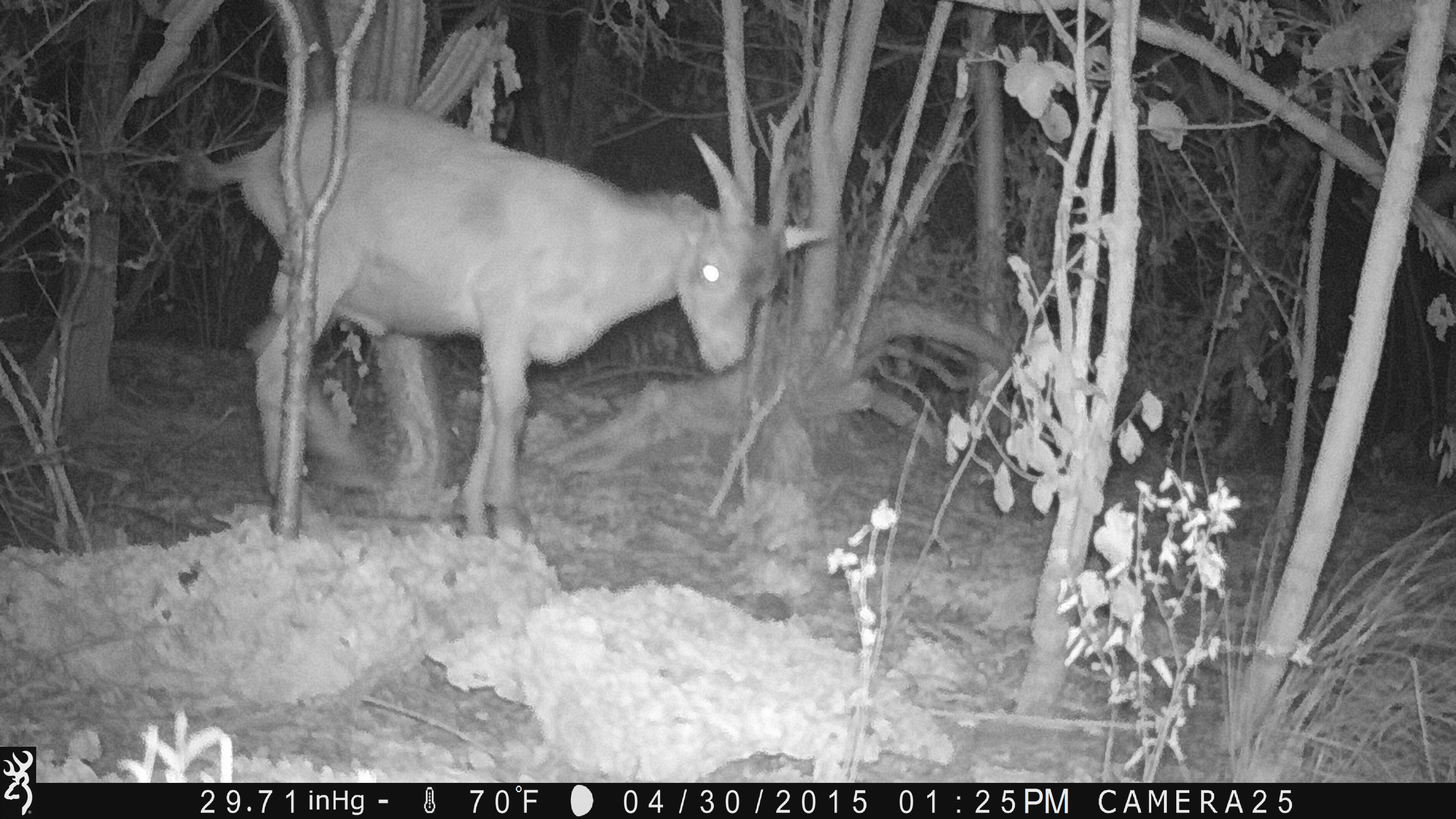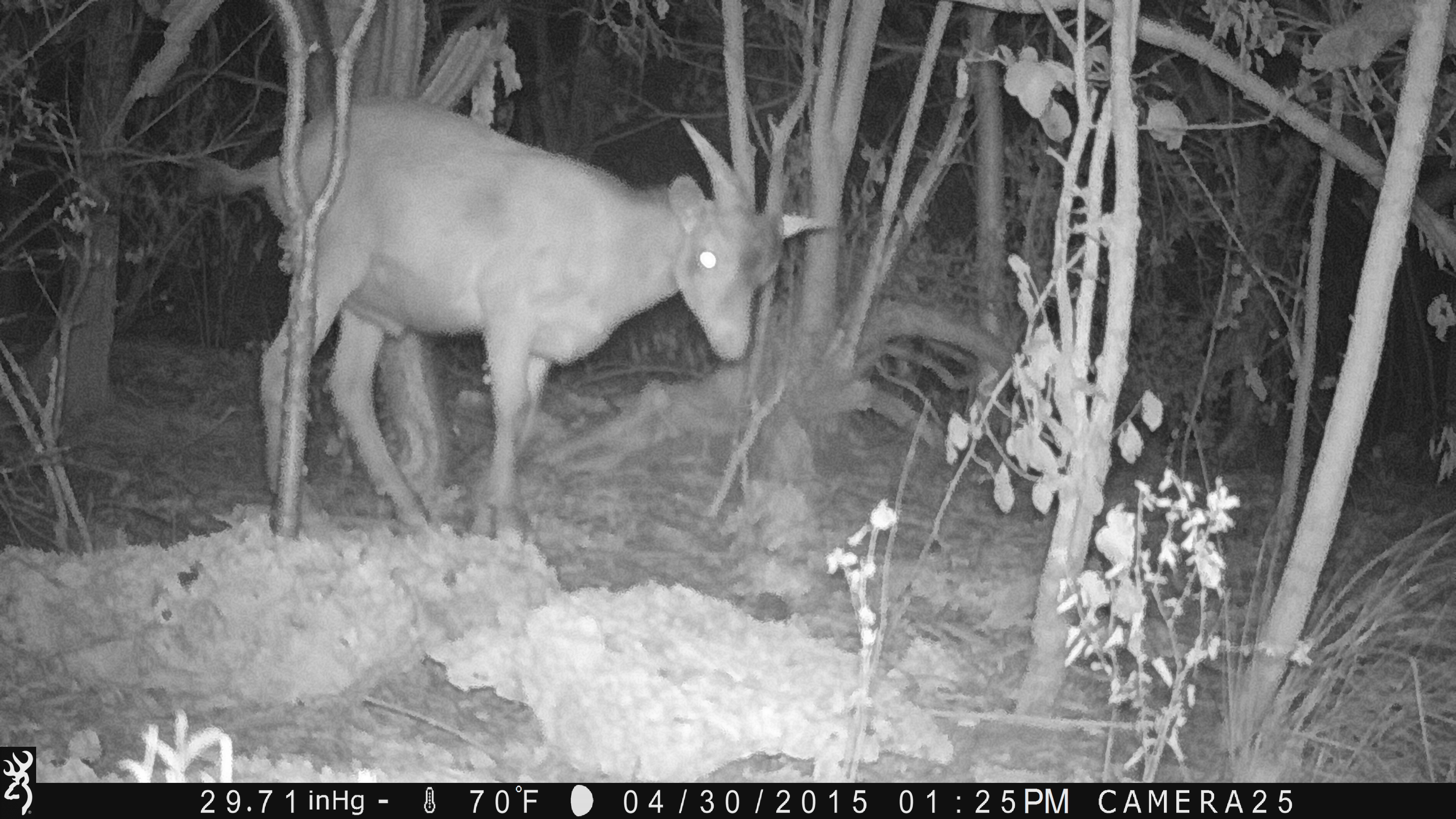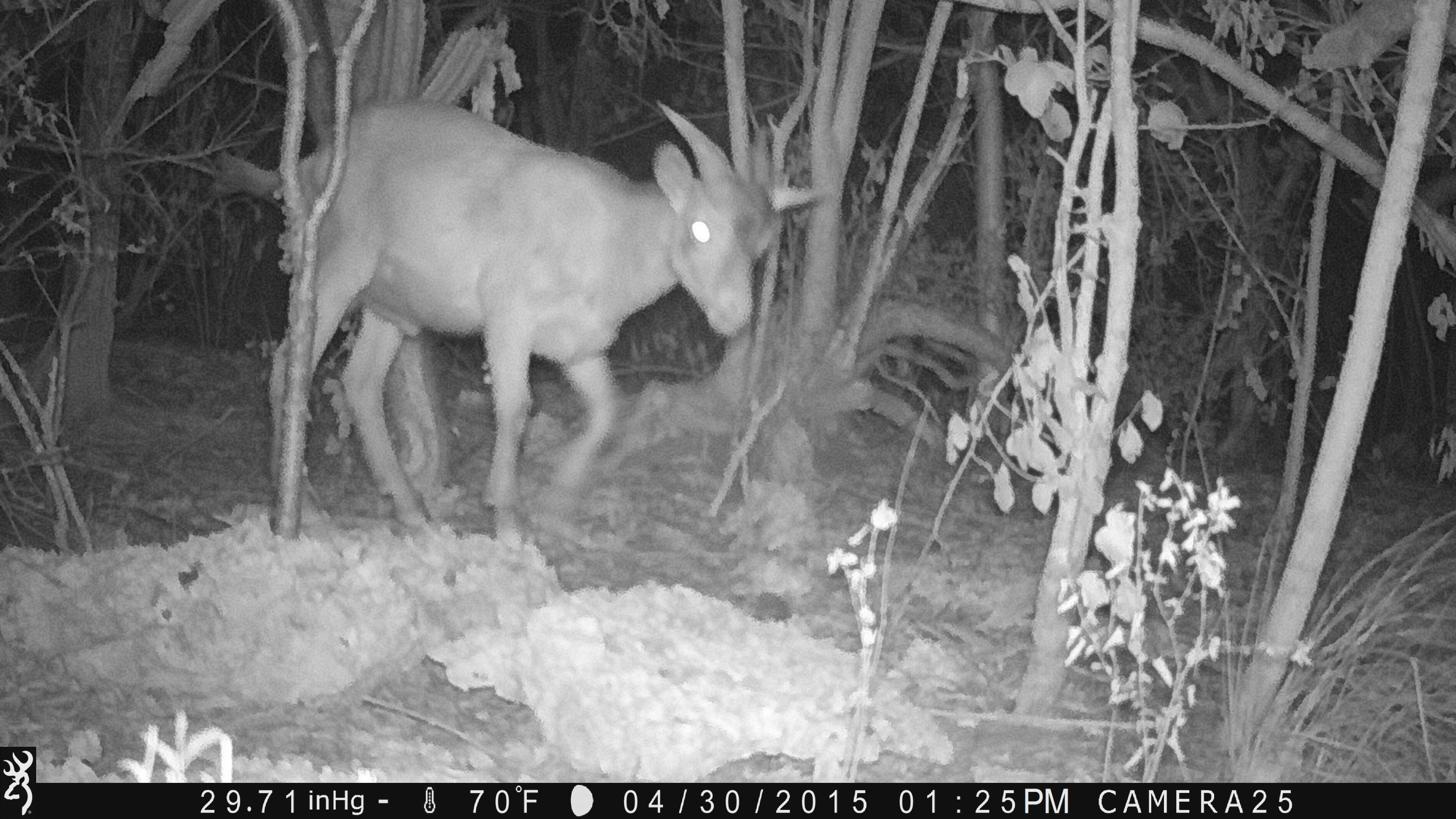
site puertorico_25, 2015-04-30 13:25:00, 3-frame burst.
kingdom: Animalia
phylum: Chordata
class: Mammalia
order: Artiodactyla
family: Bovidae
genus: Capra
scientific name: Capra hircus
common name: goat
Goat (Capra hircus).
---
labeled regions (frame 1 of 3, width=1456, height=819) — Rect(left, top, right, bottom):
goat: Rect(173, 96, 800, 552)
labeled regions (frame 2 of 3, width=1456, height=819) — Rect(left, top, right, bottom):
goat: Rect(206, 93, 788, 547)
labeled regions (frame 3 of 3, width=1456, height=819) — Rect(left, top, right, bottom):
goat: Rect(210, 90, 799, 548)